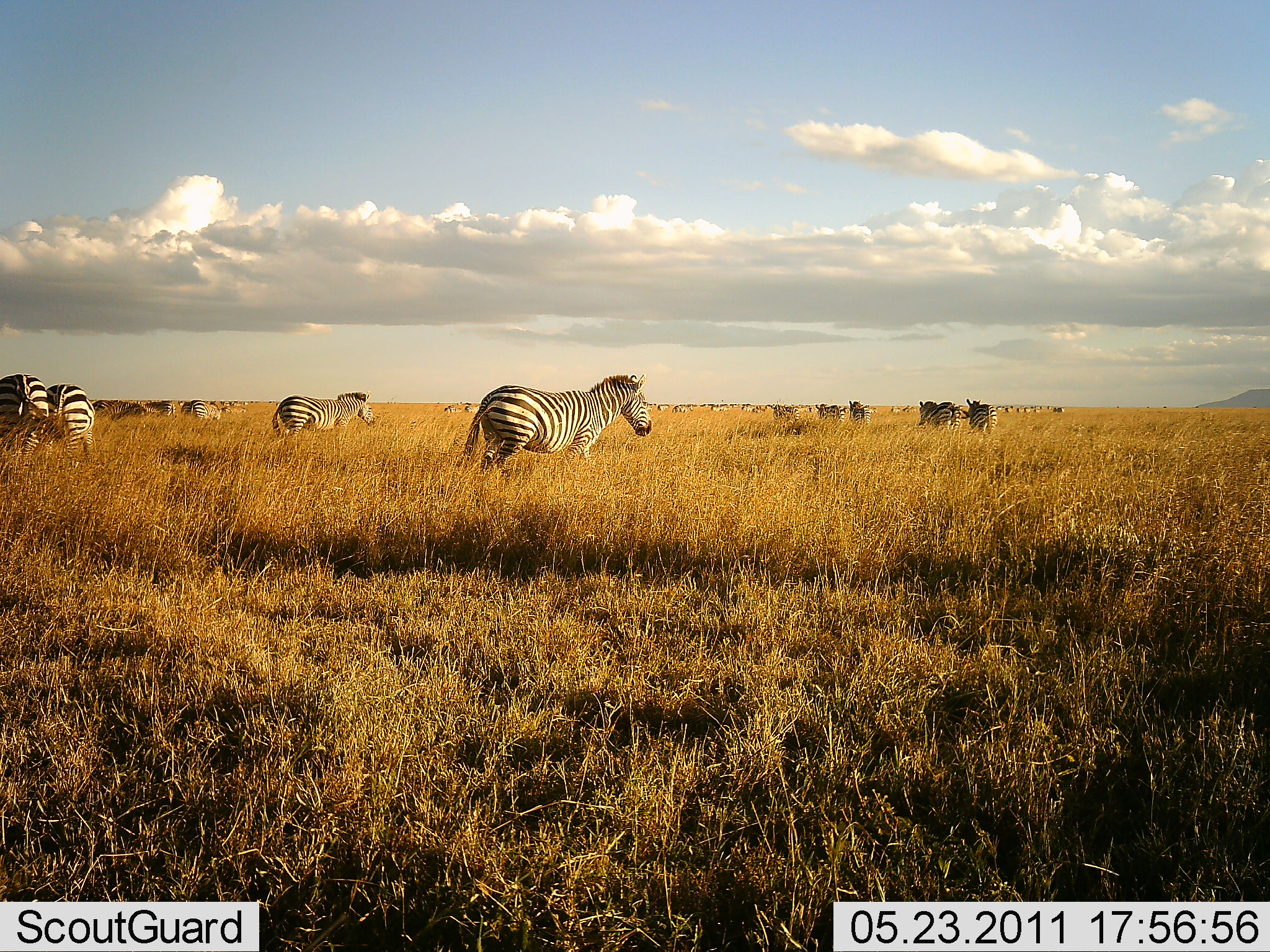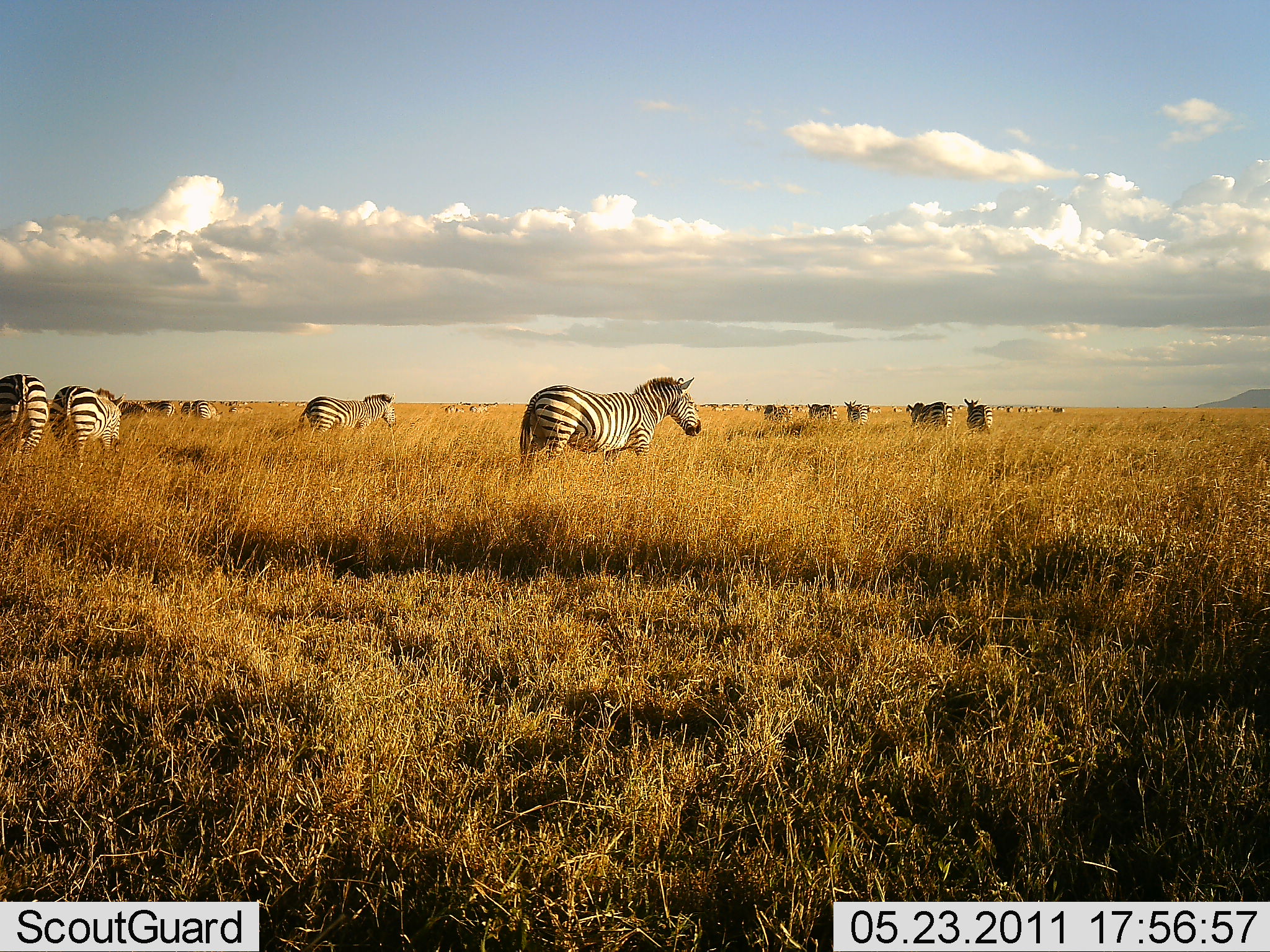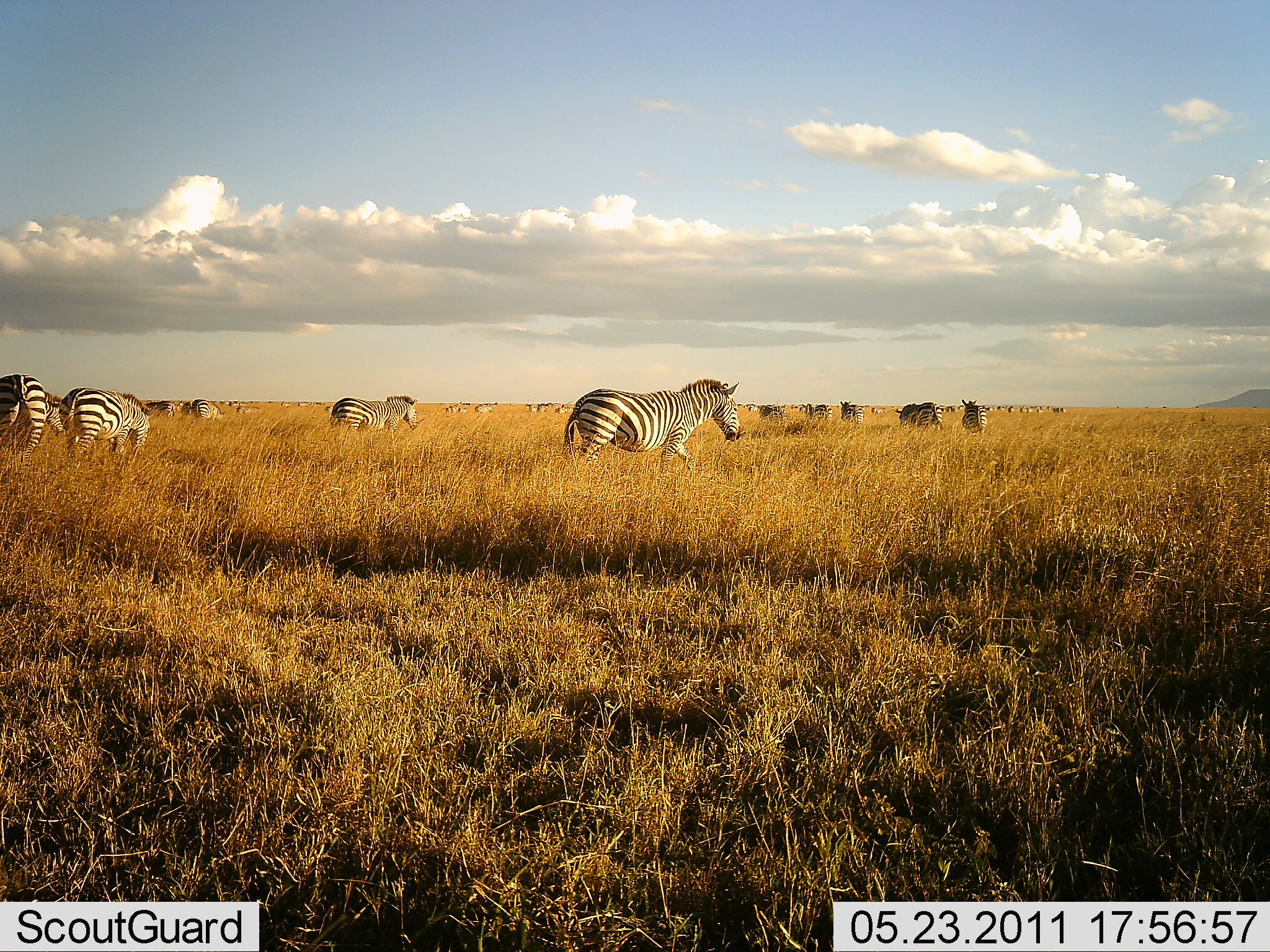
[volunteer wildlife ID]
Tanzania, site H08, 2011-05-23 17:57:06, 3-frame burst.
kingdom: Animalia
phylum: Chordata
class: Mammalia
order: Perissodactyla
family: Equidae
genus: Equus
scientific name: Equus quagga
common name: plains zebra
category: zebra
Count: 11-50.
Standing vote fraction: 50%.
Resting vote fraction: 20%.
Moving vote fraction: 70%.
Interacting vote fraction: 0%.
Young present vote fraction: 0%.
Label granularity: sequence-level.